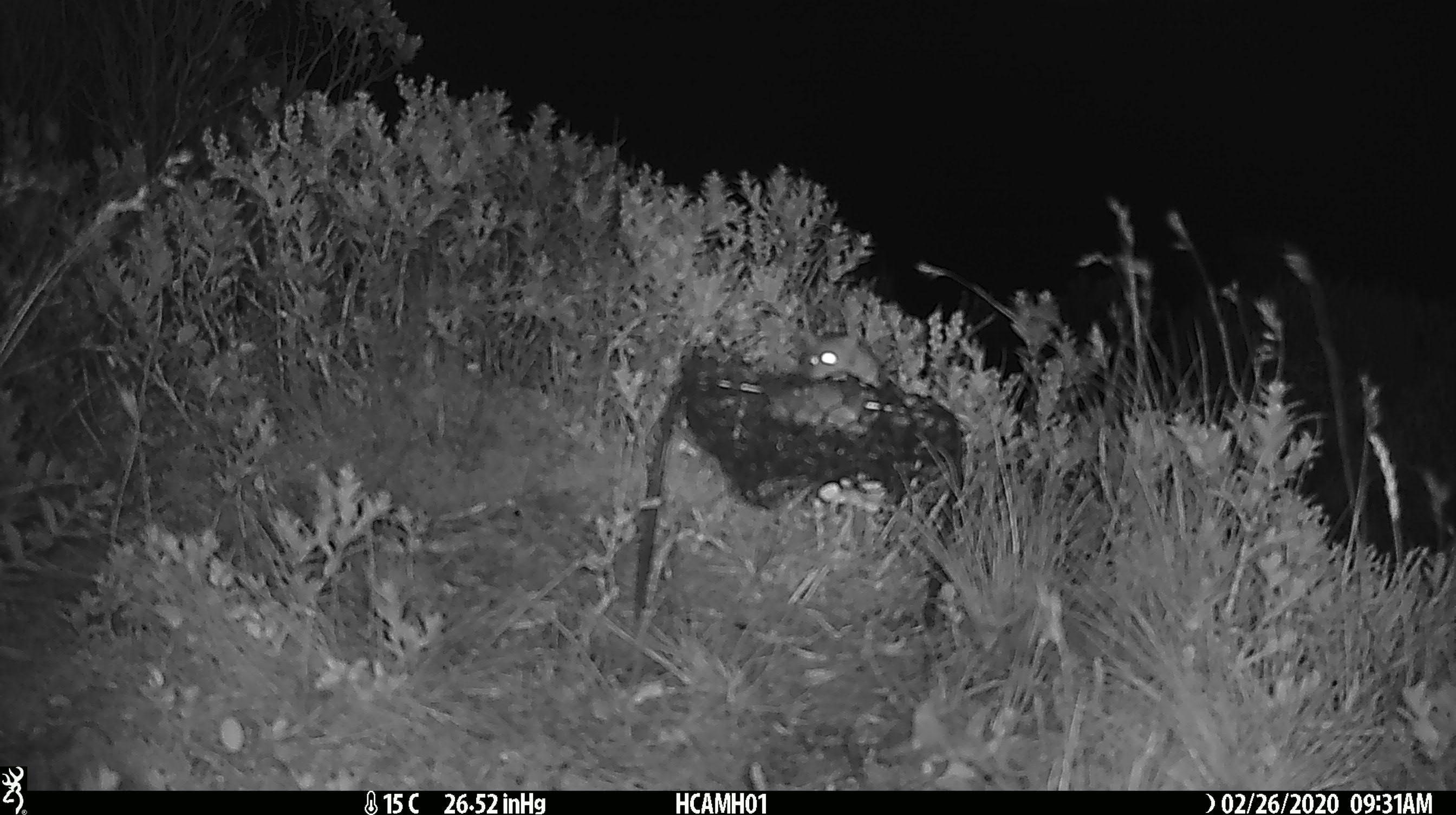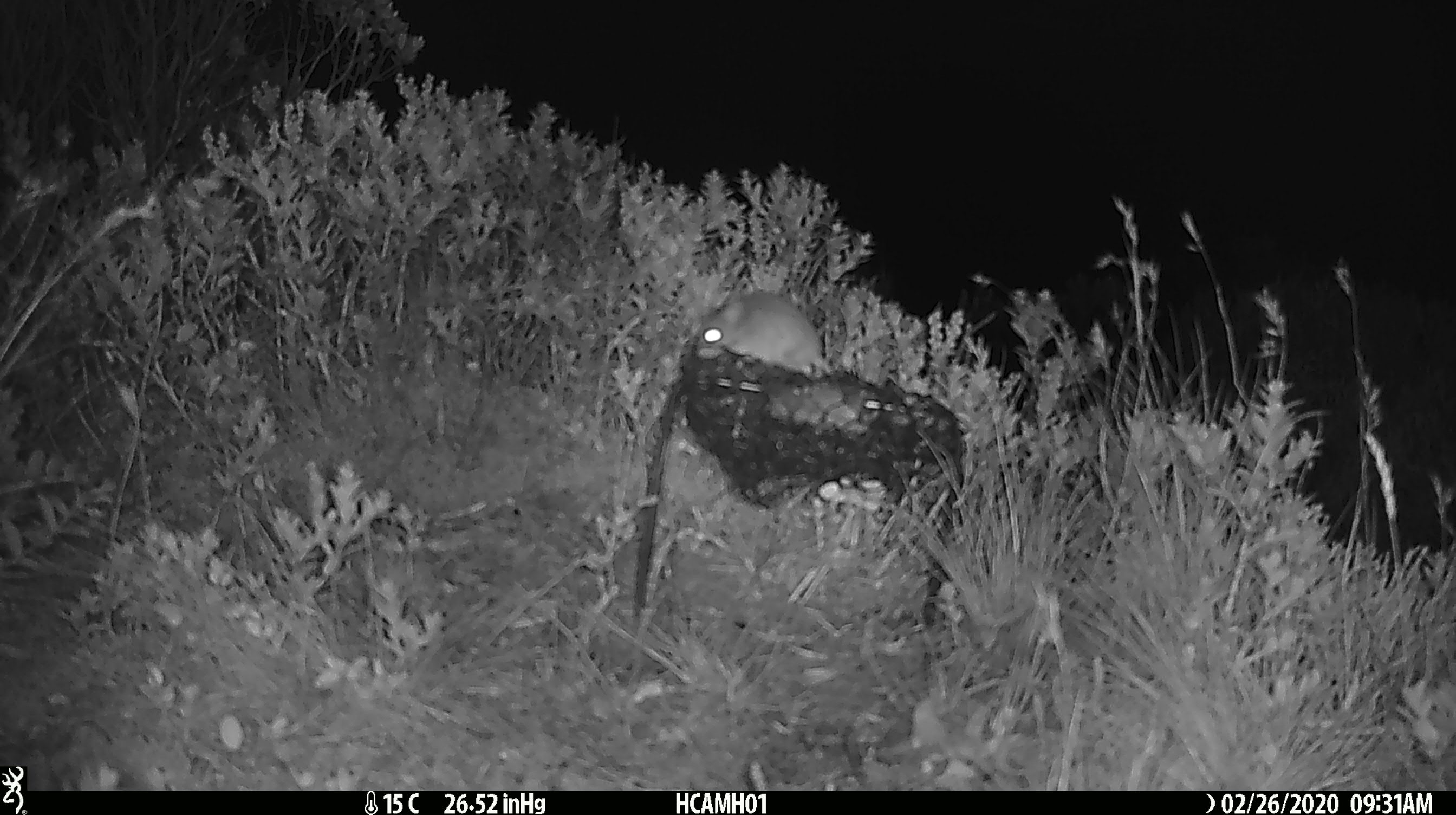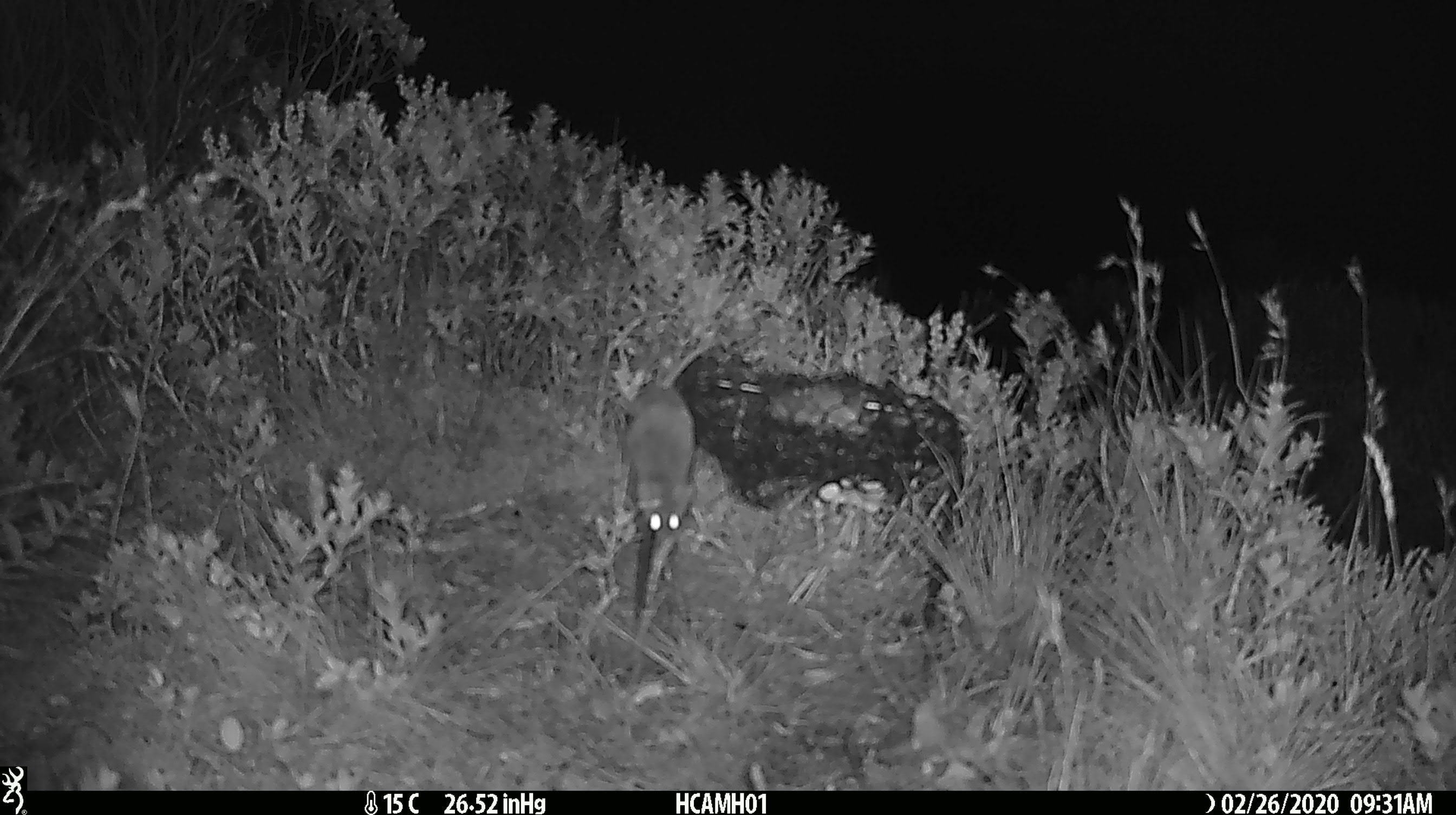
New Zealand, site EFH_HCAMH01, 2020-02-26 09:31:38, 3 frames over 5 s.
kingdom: Animalia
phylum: Chordata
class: Mammalia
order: Rodentia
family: Muridae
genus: Mus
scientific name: Mus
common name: mouse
Mouse (Mus).